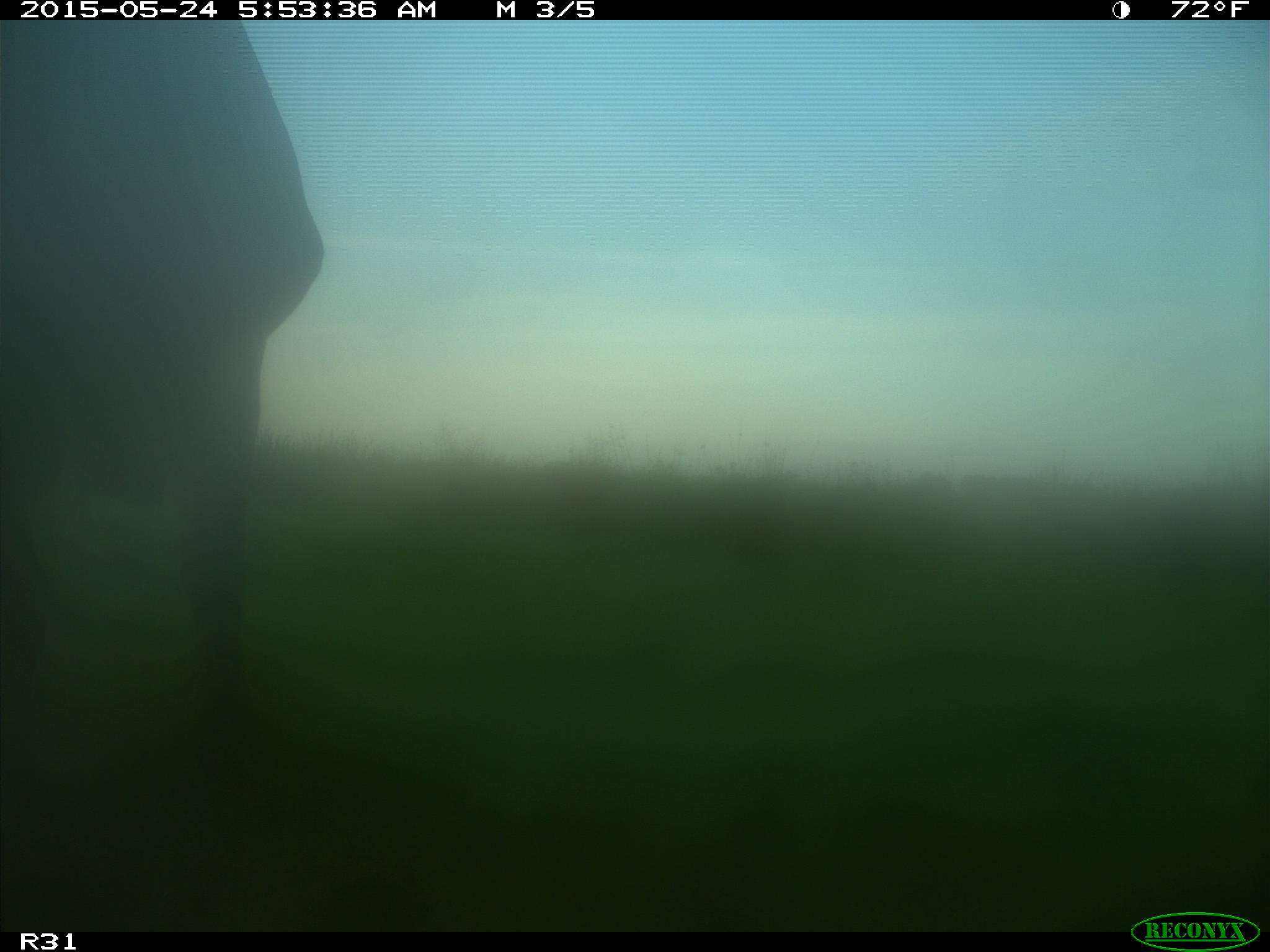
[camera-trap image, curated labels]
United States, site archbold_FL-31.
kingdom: Animalia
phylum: Chordata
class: Mammalia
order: Artiodactyla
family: Bovidae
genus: Bos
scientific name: Bos taurus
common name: domestic cow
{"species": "Bos taurus (domestic cow)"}